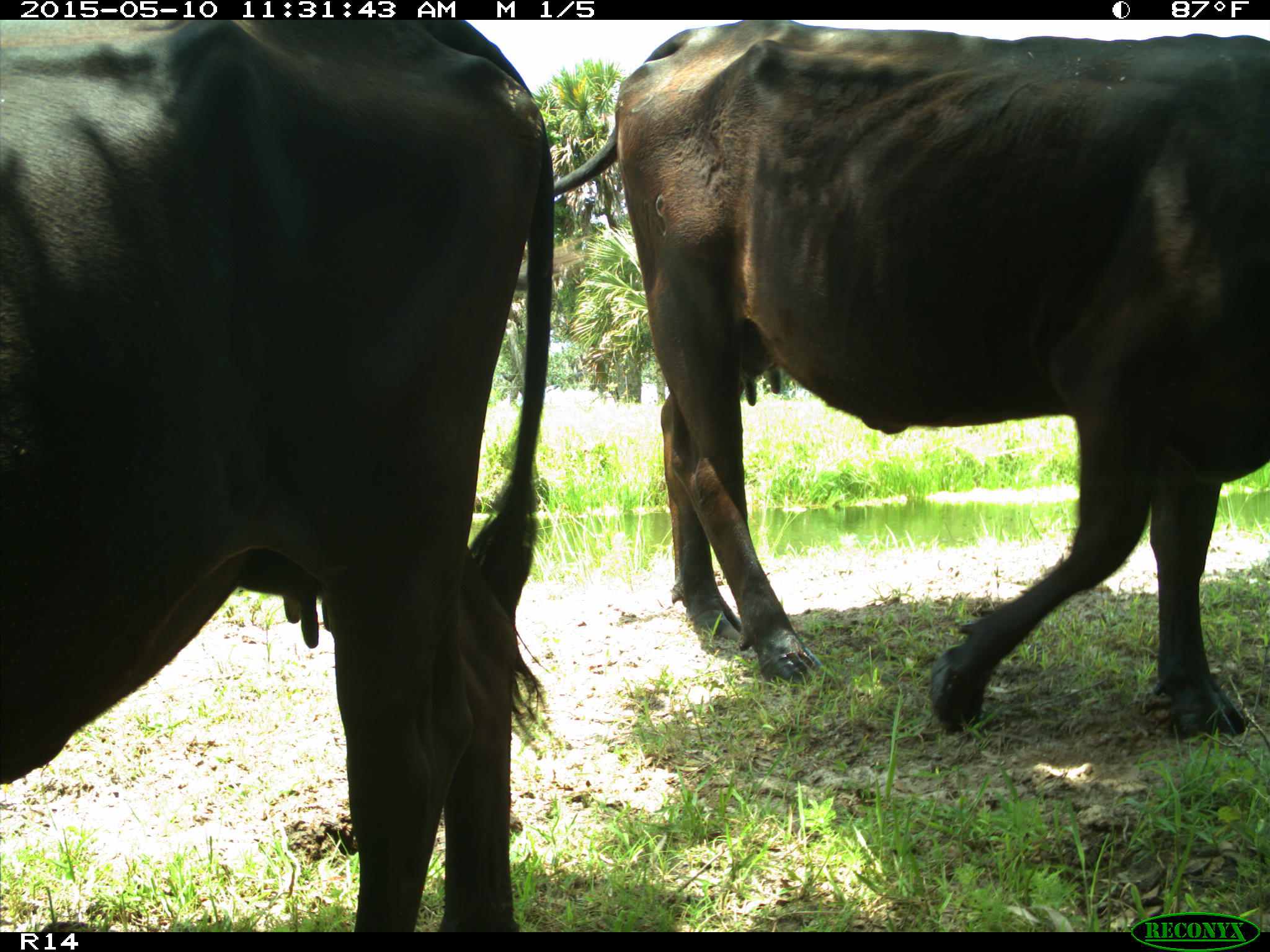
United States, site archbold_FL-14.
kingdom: Animalia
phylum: Chordata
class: Mammalia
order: Artiodactyla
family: Bovidae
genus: Bos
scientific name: Bos taurus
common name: domestic cow